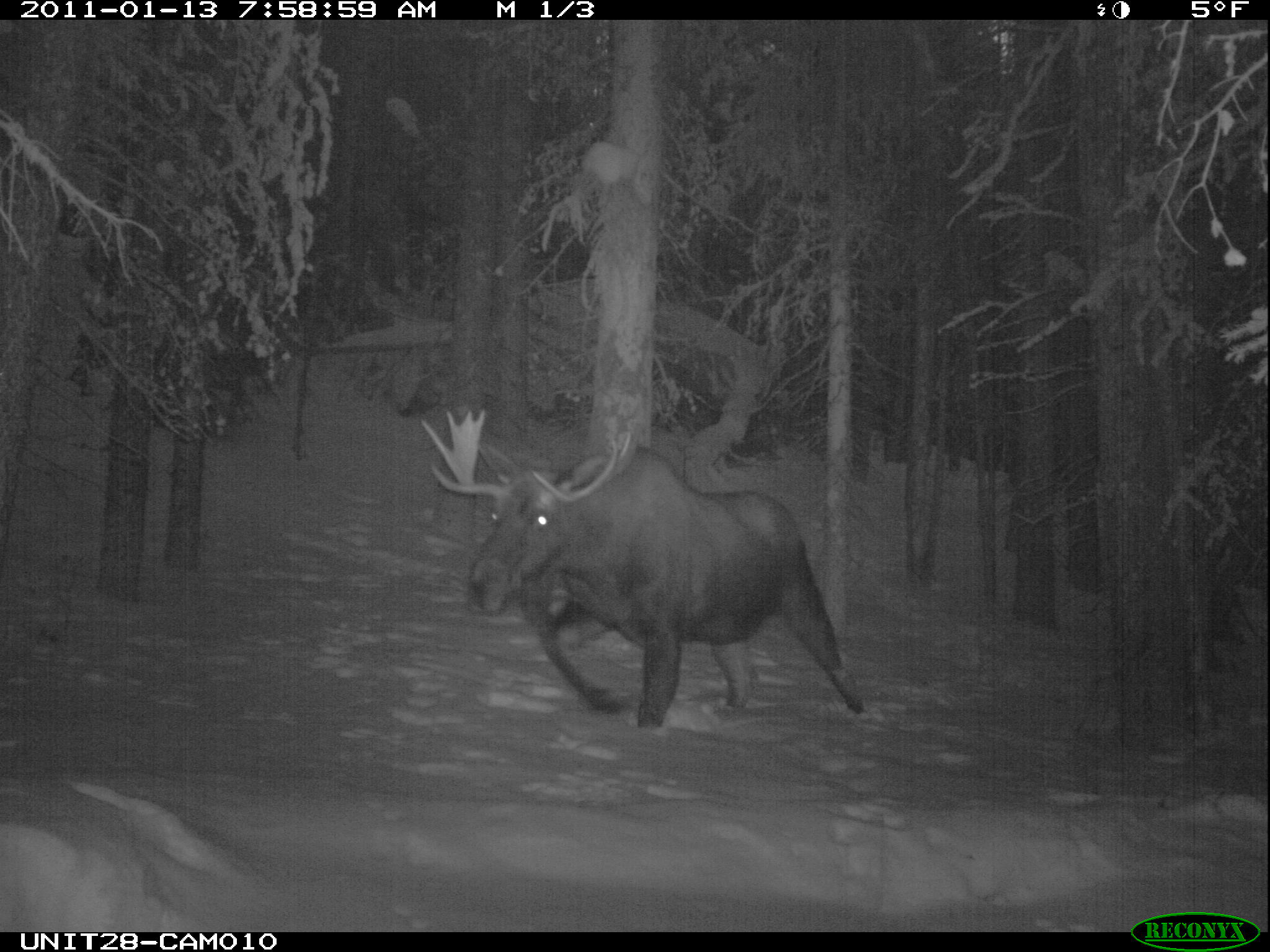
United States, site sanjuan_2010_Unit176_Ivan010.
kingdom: Animalia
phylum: Chordata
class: Mammalia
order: Artiodactyla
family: Cervidae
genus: Alces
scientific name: Alces alces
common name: moose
Alces alces (moose).